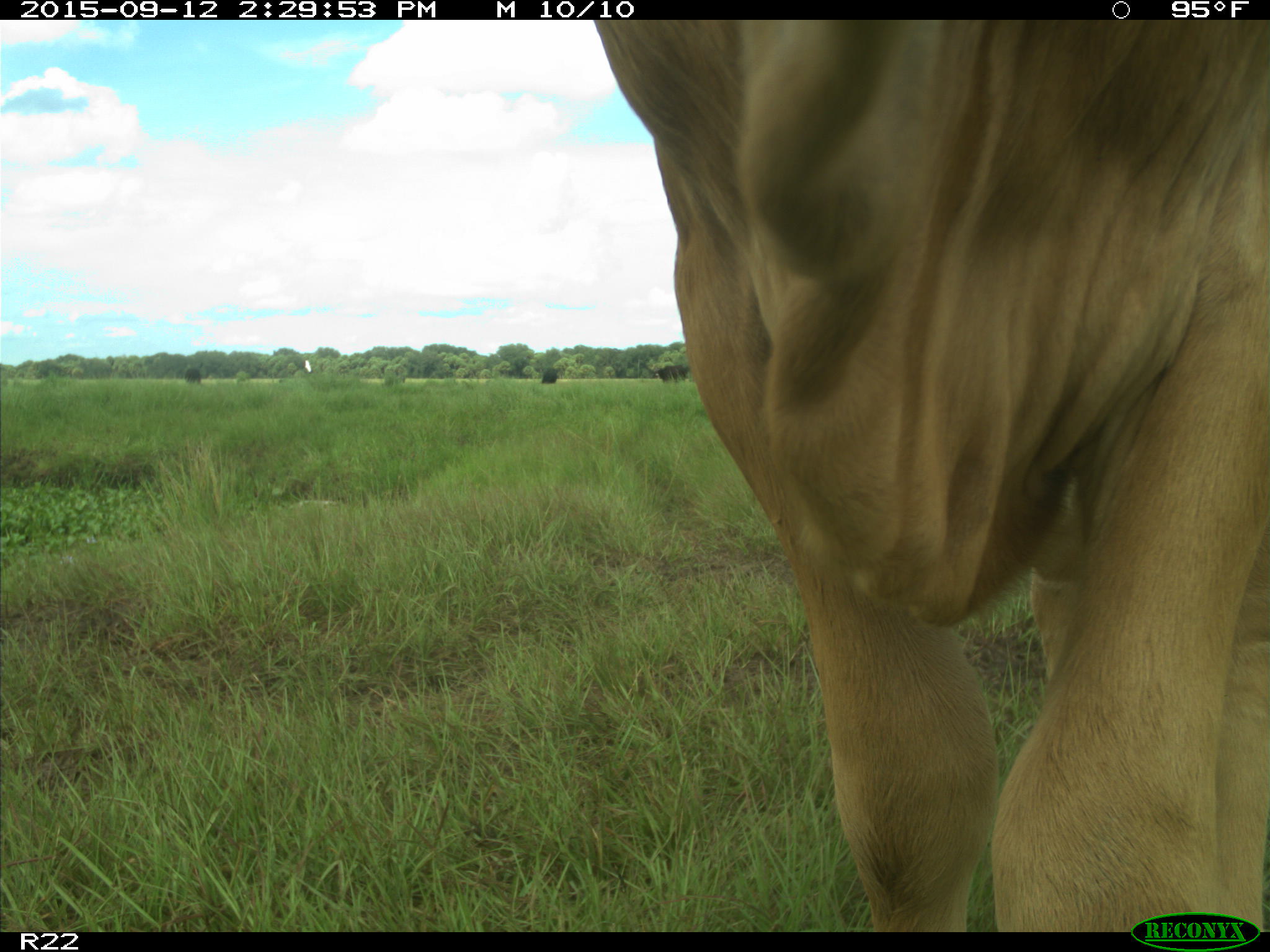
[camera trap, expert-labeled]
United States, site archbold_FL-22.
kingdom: Animalia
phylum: Chordata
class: Mammalia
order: Artiodactyla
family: Bovidae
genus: Bos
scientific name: Bos taurus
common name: domestic cow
Bos taurus (domestic cow).